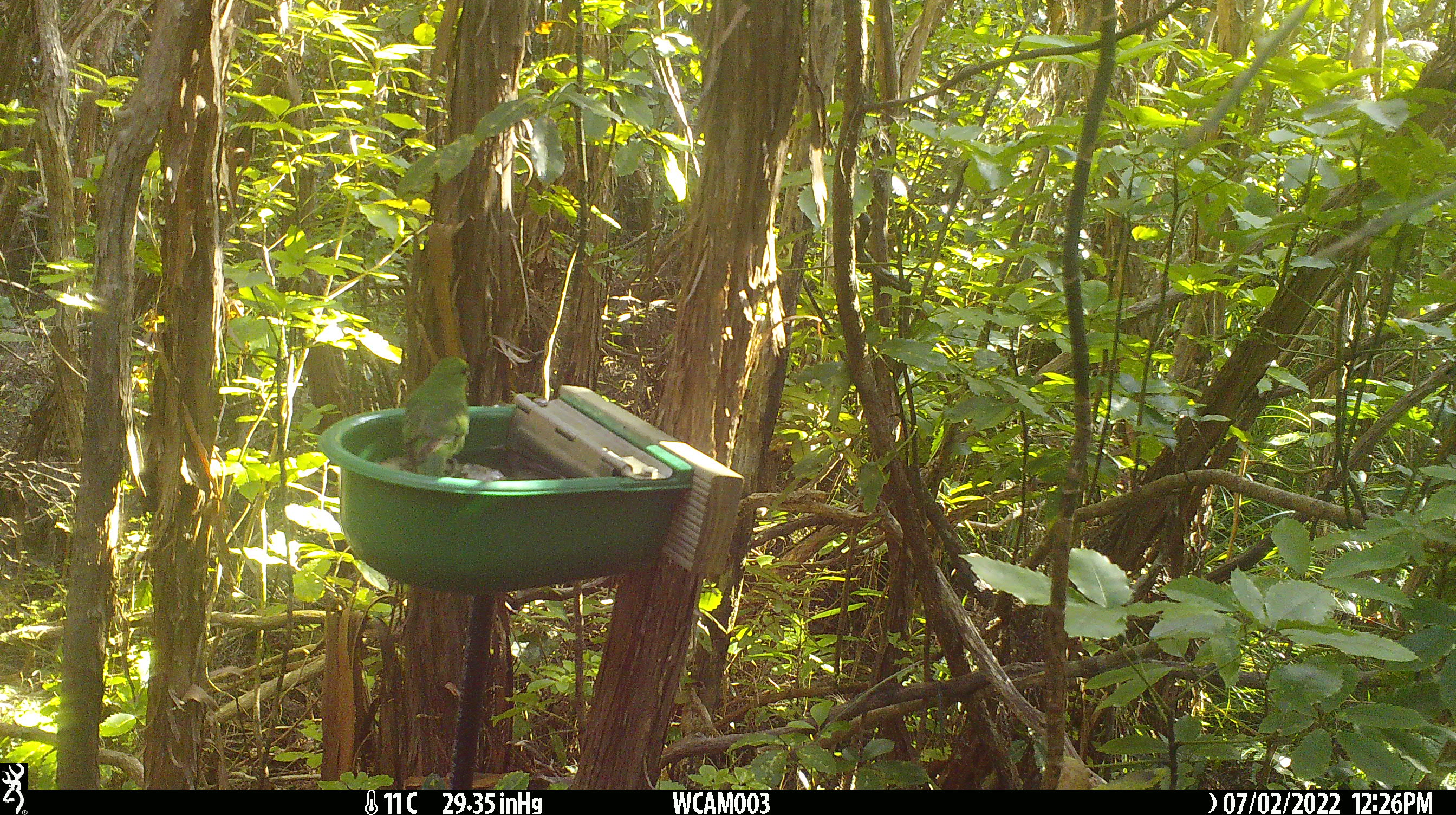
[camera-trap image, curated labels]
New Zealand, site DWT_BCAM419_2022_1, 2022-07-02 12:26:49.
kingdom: Animalia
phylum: Chordata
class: Aves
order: Psittaciformes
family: Psittaculidae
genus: Cyanoramphus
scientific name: Cyanoramphus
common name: parakeet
Parakeet (Cyanoramphus).